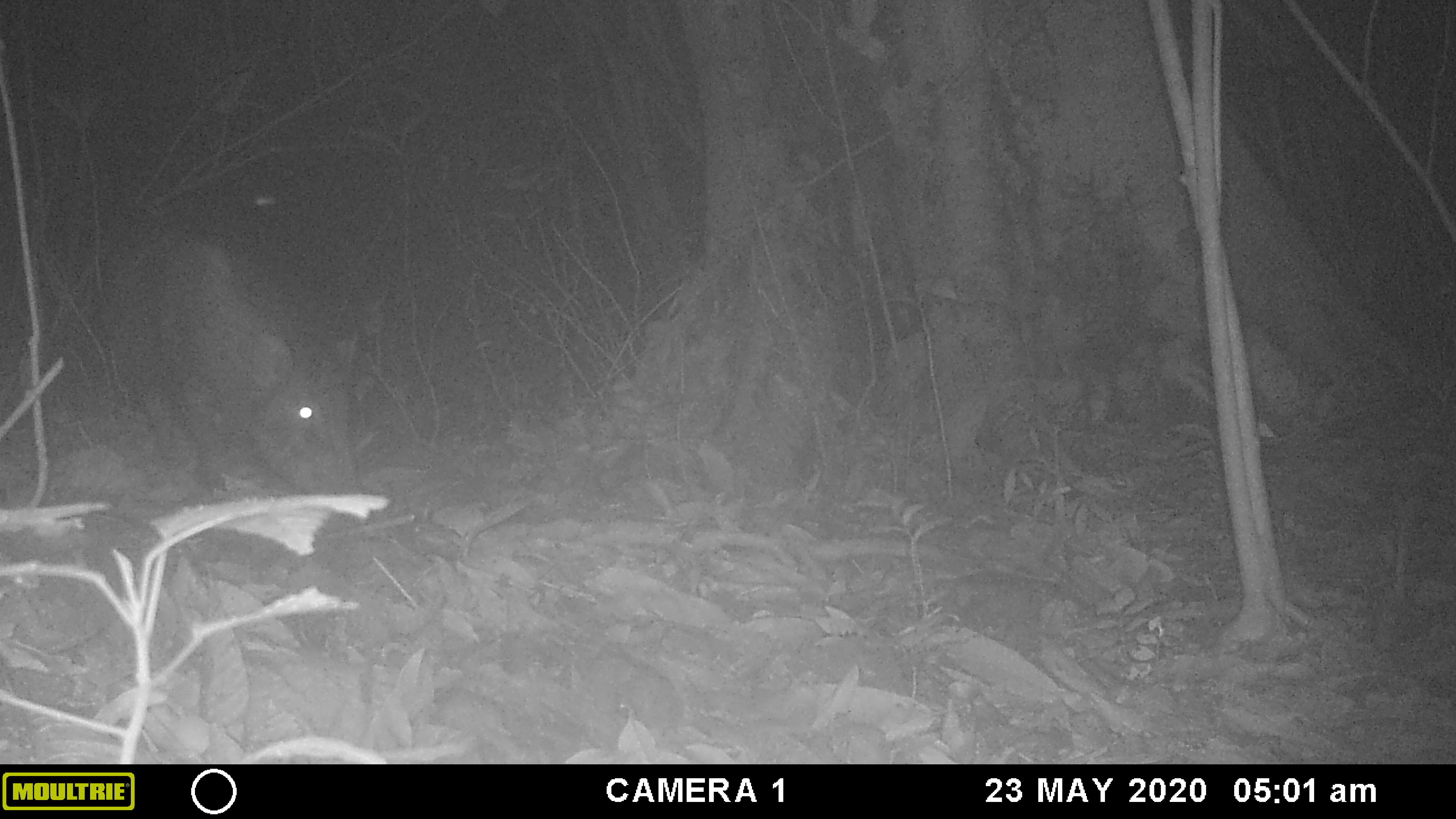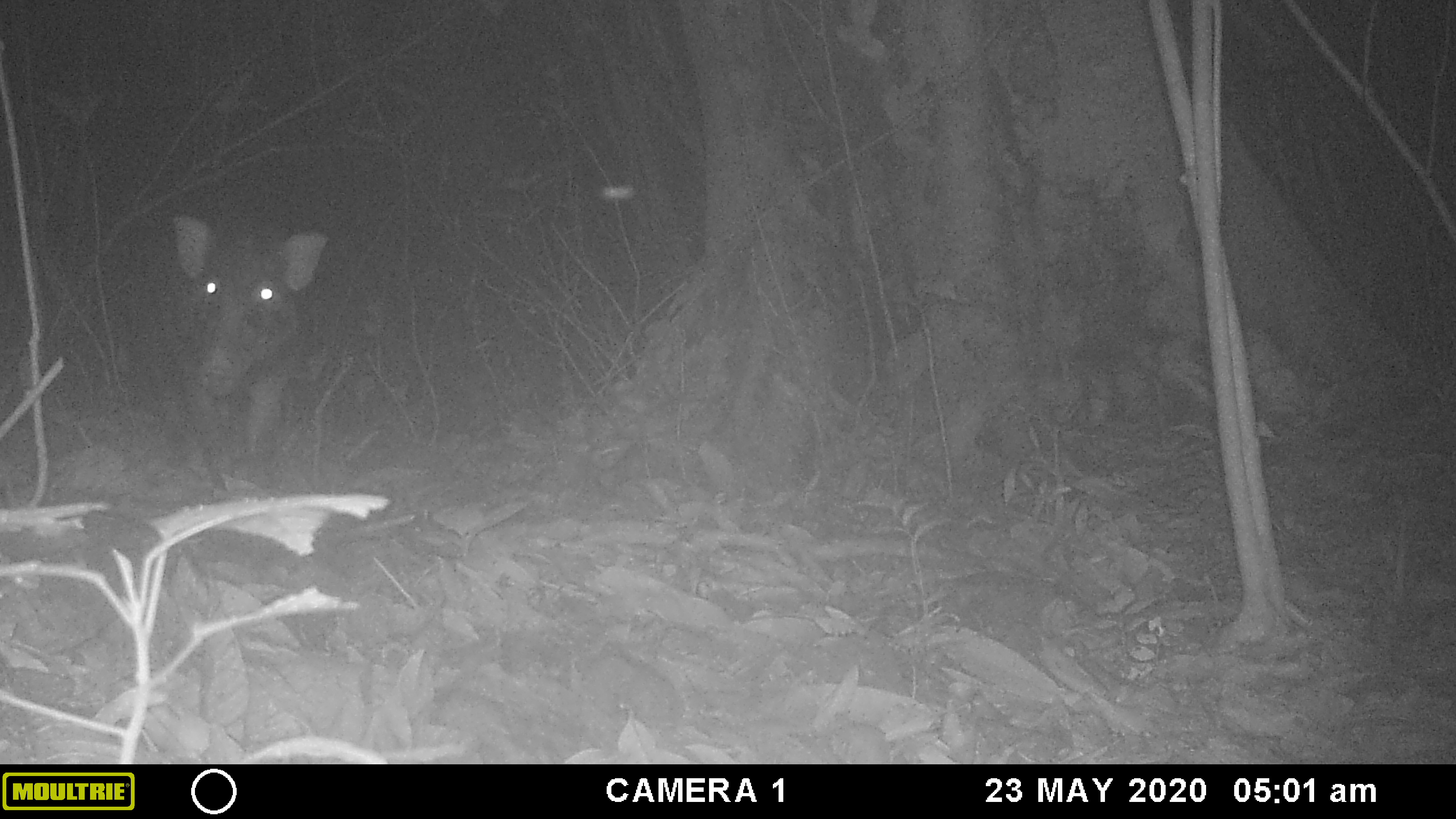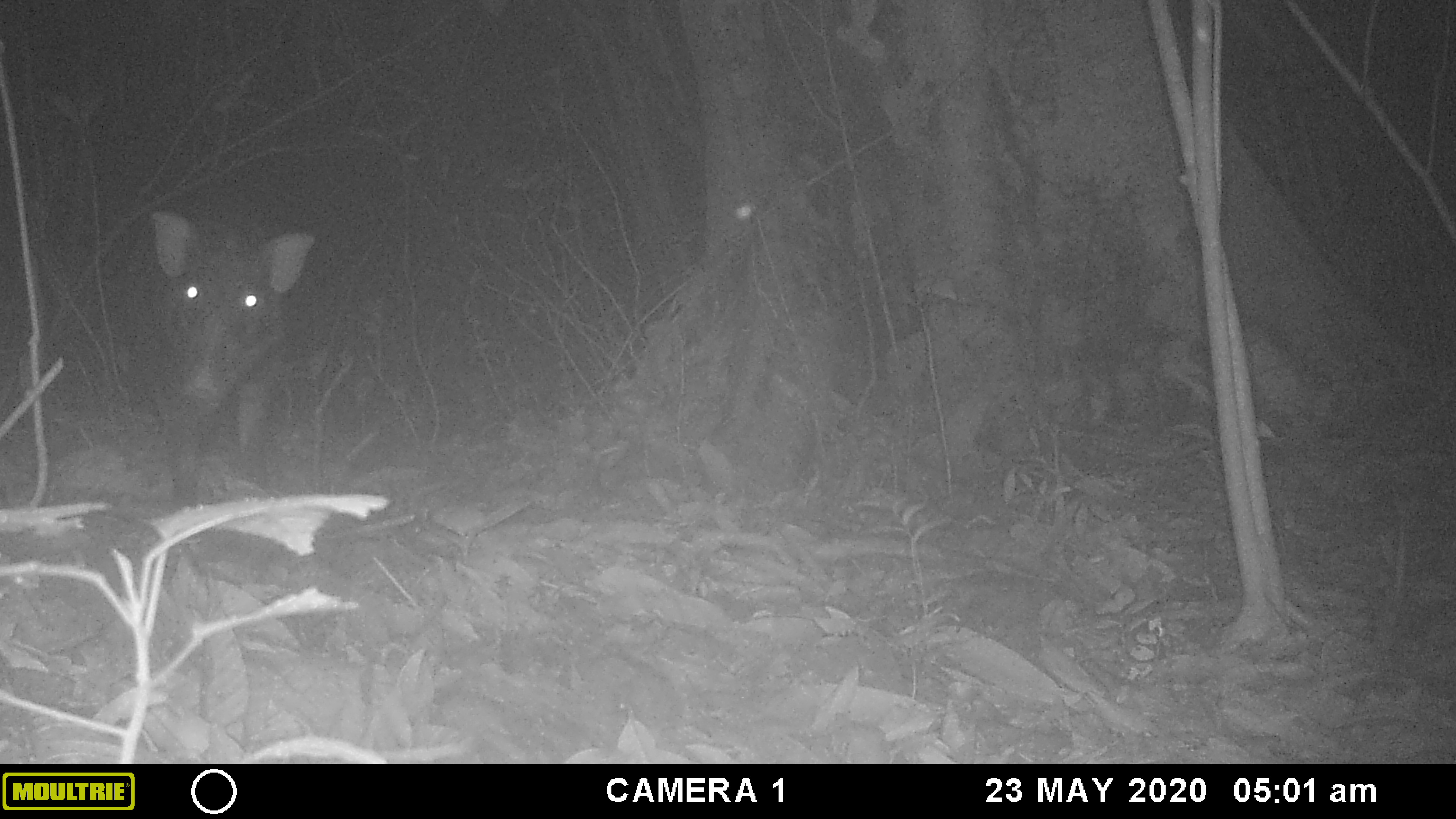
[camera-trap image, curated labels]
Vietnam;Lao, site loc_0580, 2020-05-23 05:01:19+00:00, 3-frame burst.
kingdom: Animalia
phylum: Chordata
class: Mammalia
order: Artiodactyla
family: Suidae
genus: Sus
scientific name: Sus scrofa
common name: eurasian wild pig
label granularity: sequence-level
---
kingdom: Animalia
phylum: Arthropoda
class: Insecta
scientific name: Insecta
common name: insect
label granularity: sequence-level